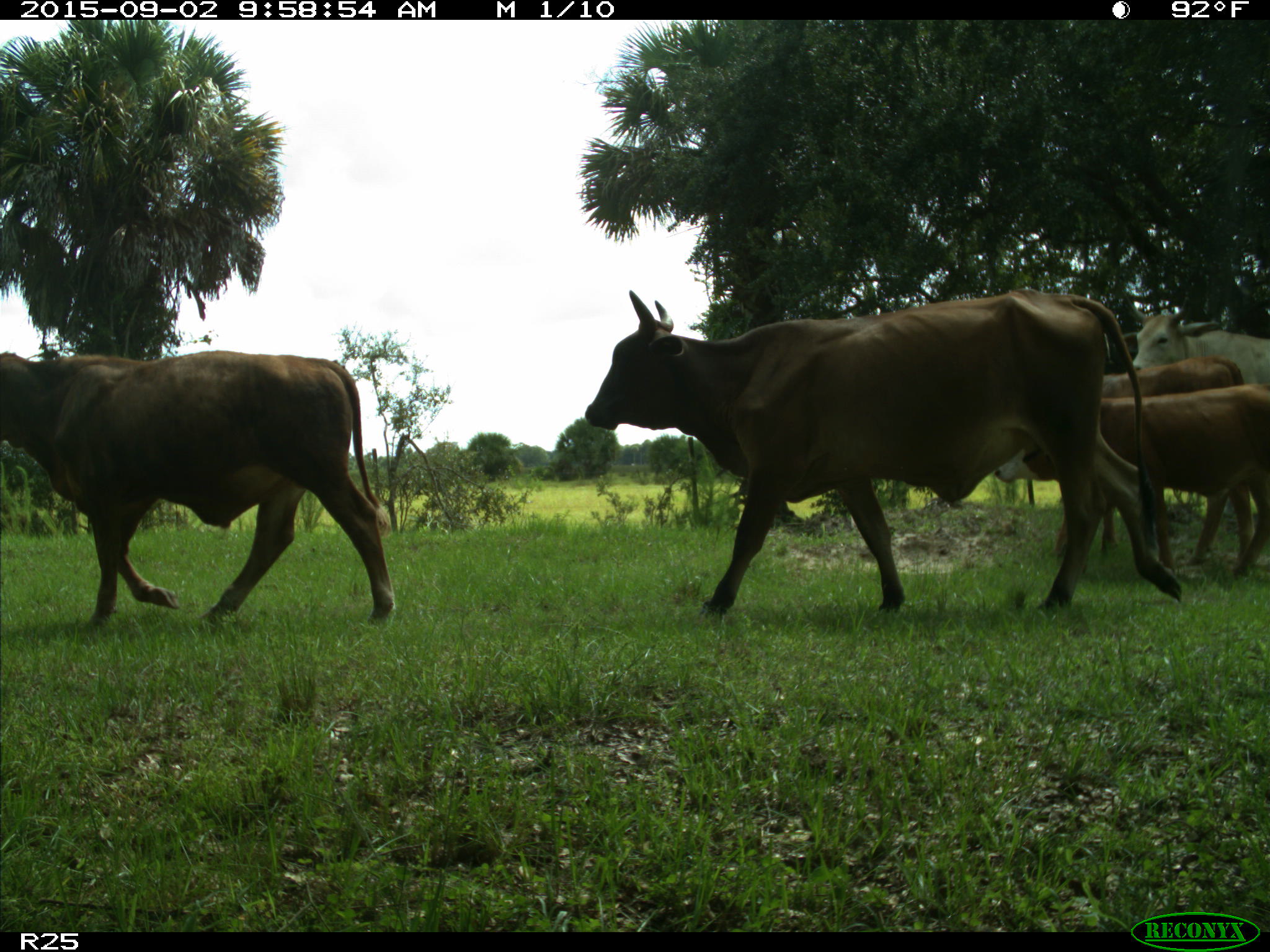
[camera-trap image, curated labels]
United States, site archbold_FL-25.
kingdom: Animalia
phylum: Chordata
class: Mammalia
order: Artiodactyla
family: Bovidae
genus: Bos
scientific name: Bos taurus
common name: domestic cow